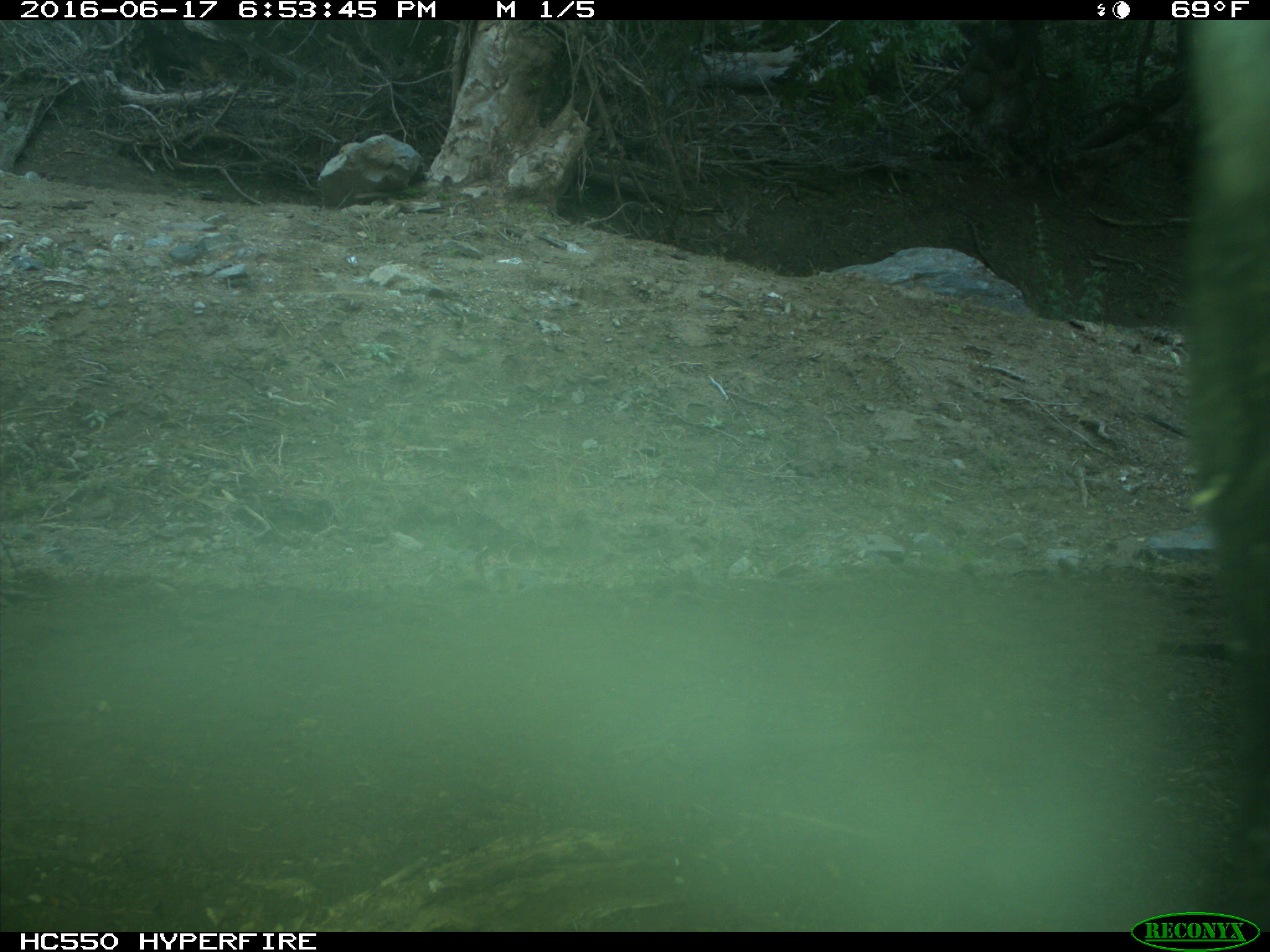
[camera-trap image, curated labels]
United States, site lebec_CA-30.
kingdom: Animalia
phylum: Chordata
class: Mammalia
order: Artiodactyla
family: Bovidae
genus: Bos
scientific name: Bos taurus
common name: domestic cow